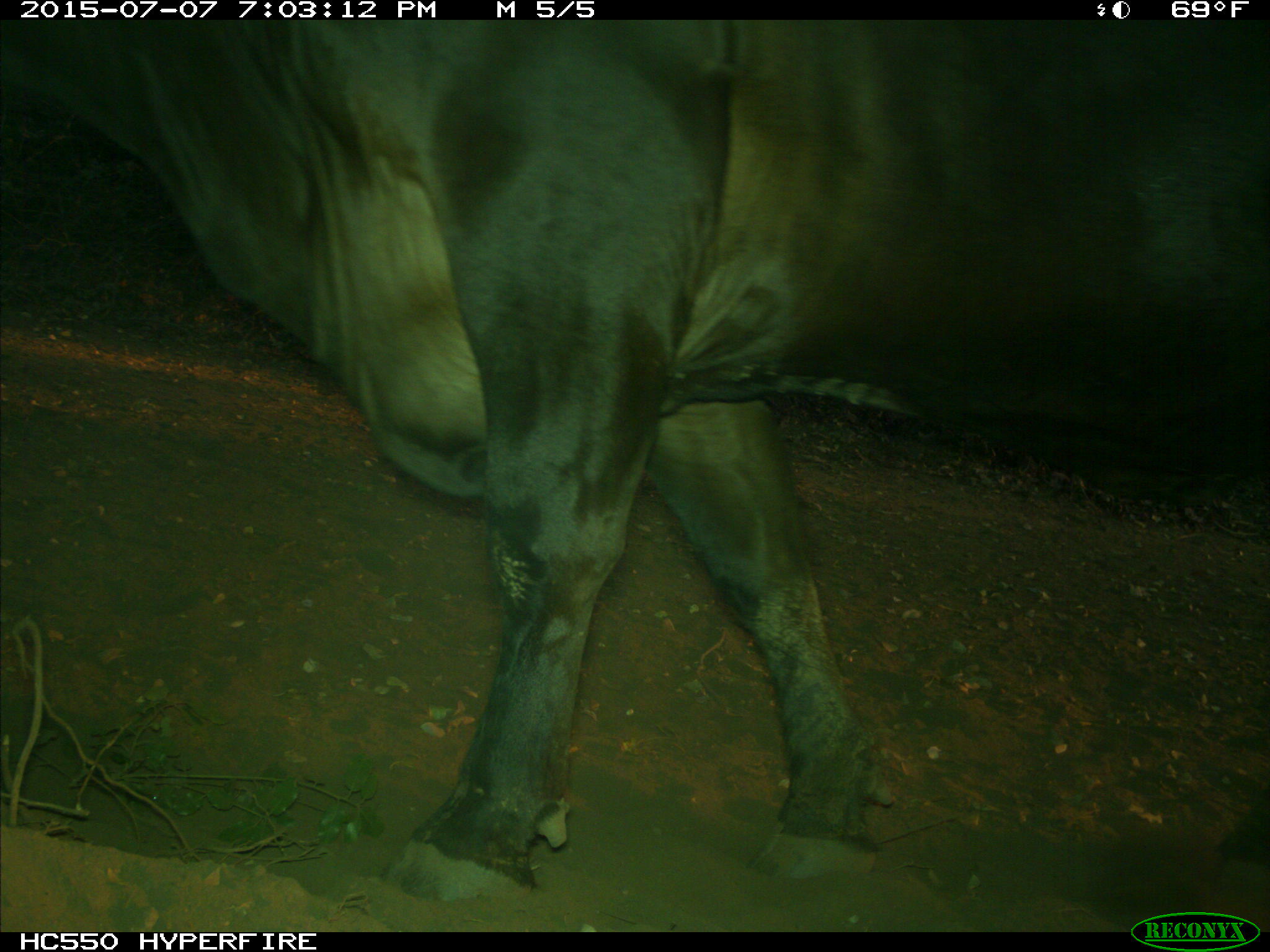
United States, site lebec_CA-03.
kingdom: Animalia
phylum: Chordata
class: Mammalia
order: Artiodactyla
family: Bovidae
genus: Bos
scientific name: Bos taurus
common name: domestic cow